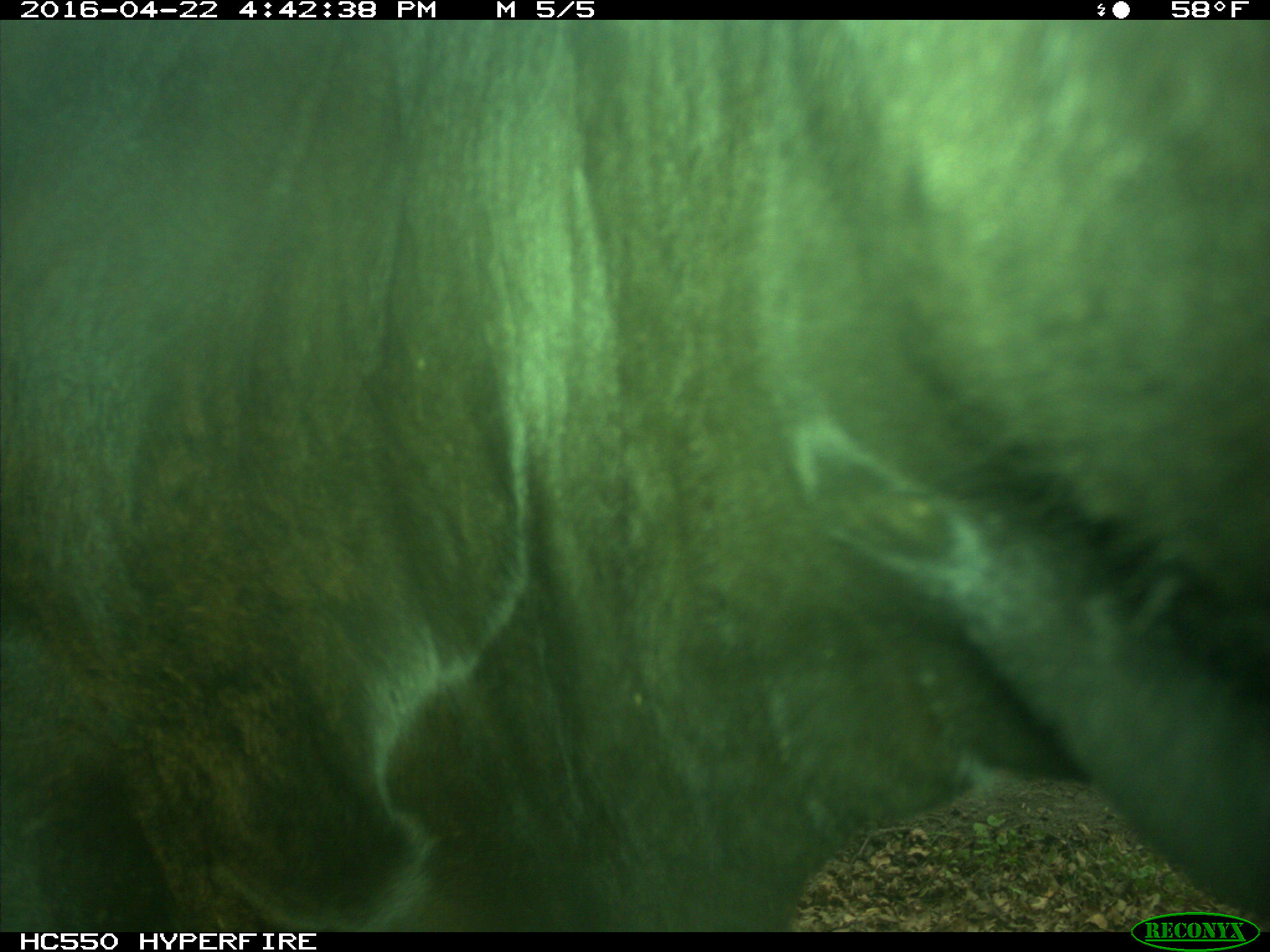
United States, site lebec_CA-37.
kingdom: Animalia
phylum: Chordata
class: Mammalia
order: Artiodactyla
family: Bovidae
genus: Bos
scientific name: Bos taurus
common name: domestic cow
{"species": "Bos taurus (domestic cow)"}